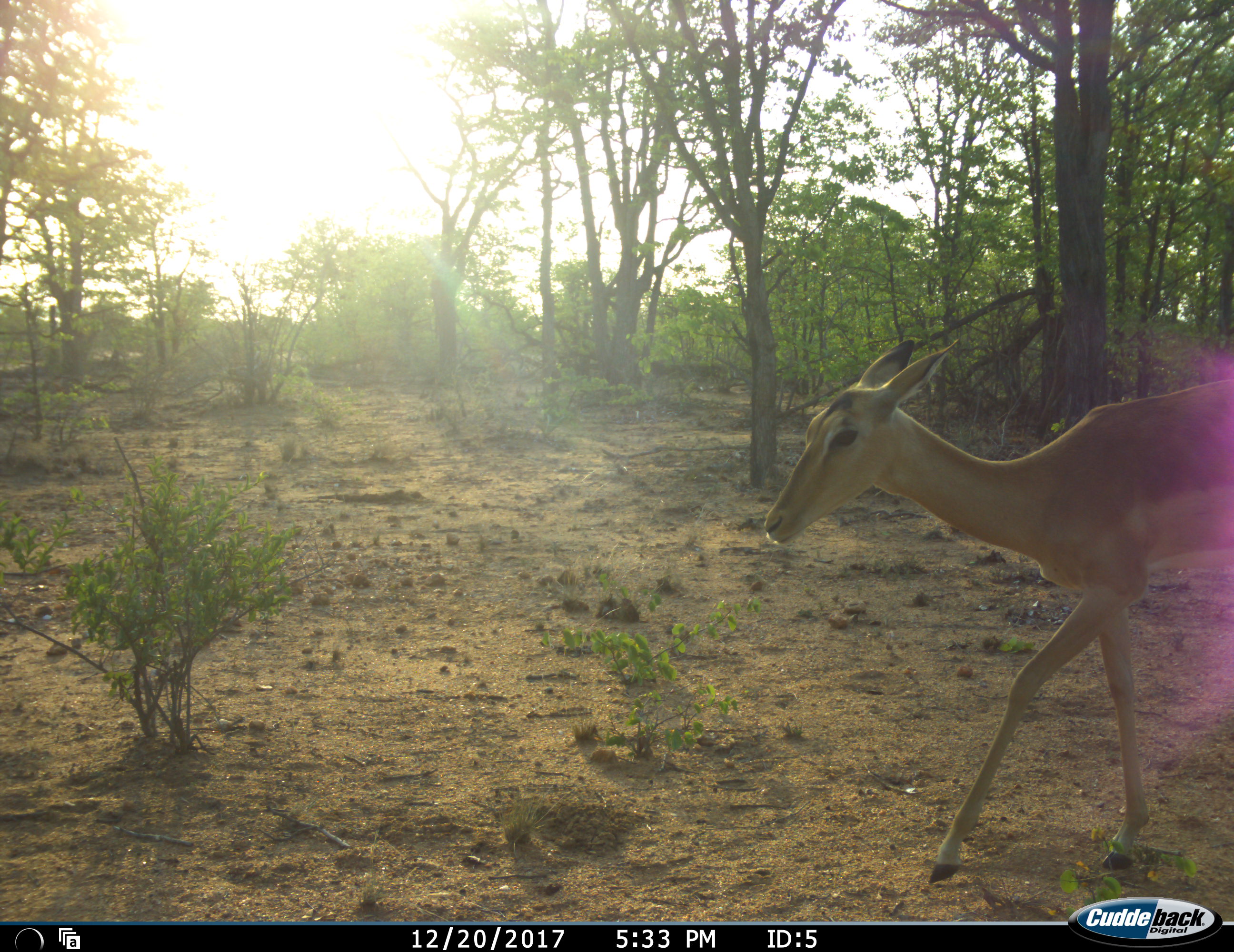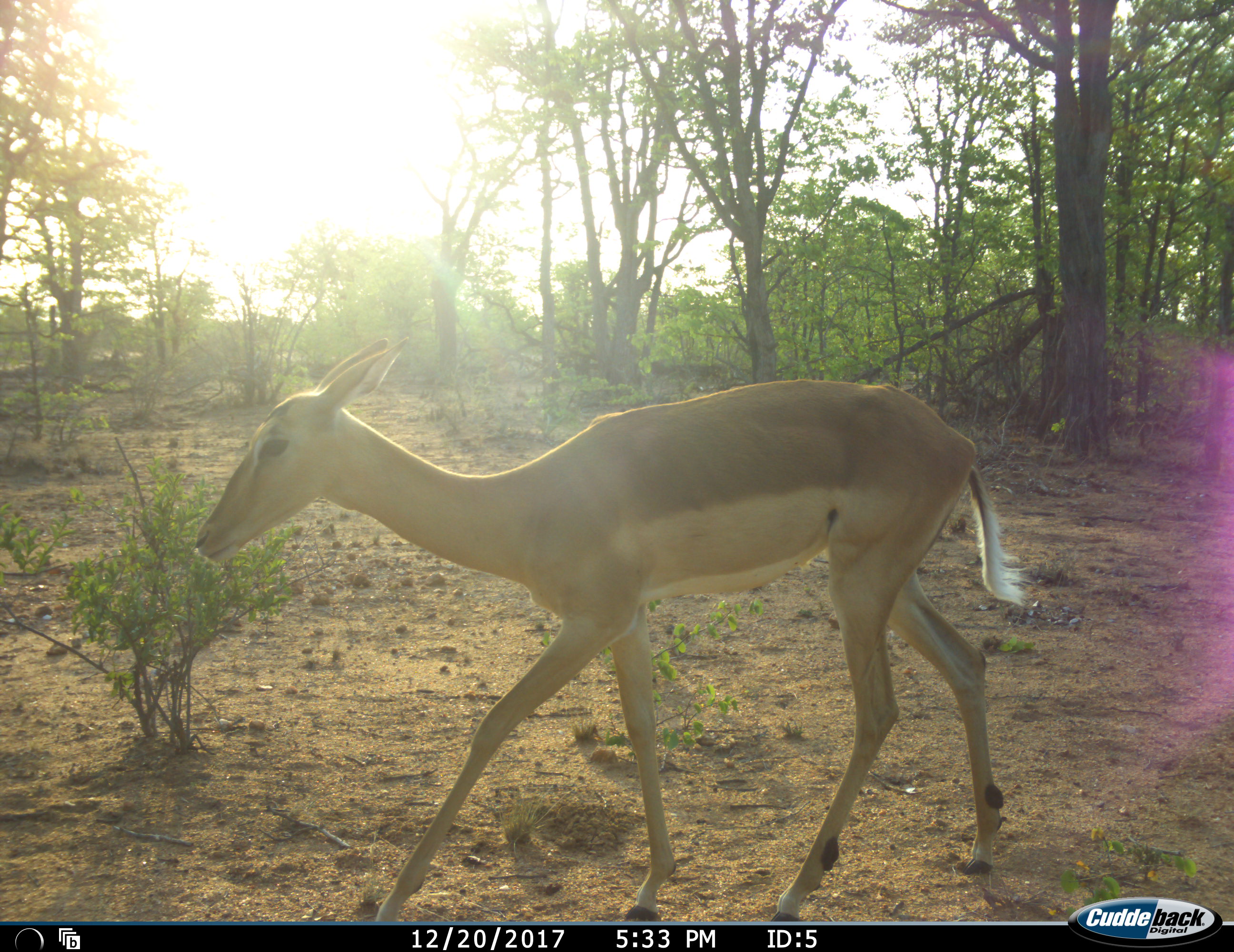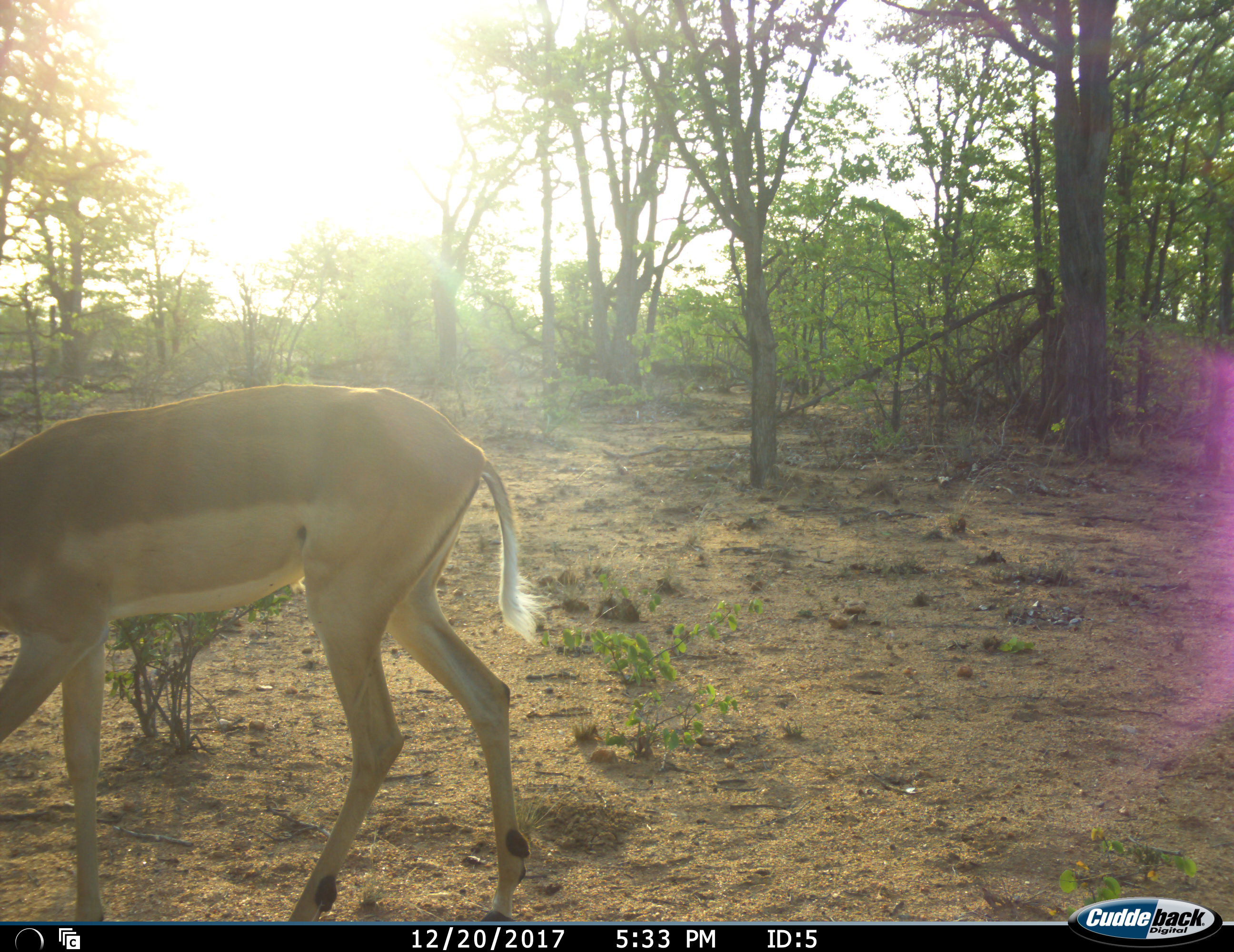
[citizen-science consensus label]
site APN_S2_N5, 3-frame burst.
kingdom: Animalia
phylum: Chordata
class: Mammalia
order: Artiodactyla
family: Bovidae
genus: Aepyceros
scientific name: Aepyceros melampus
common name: impala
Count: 1.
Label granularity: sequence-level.